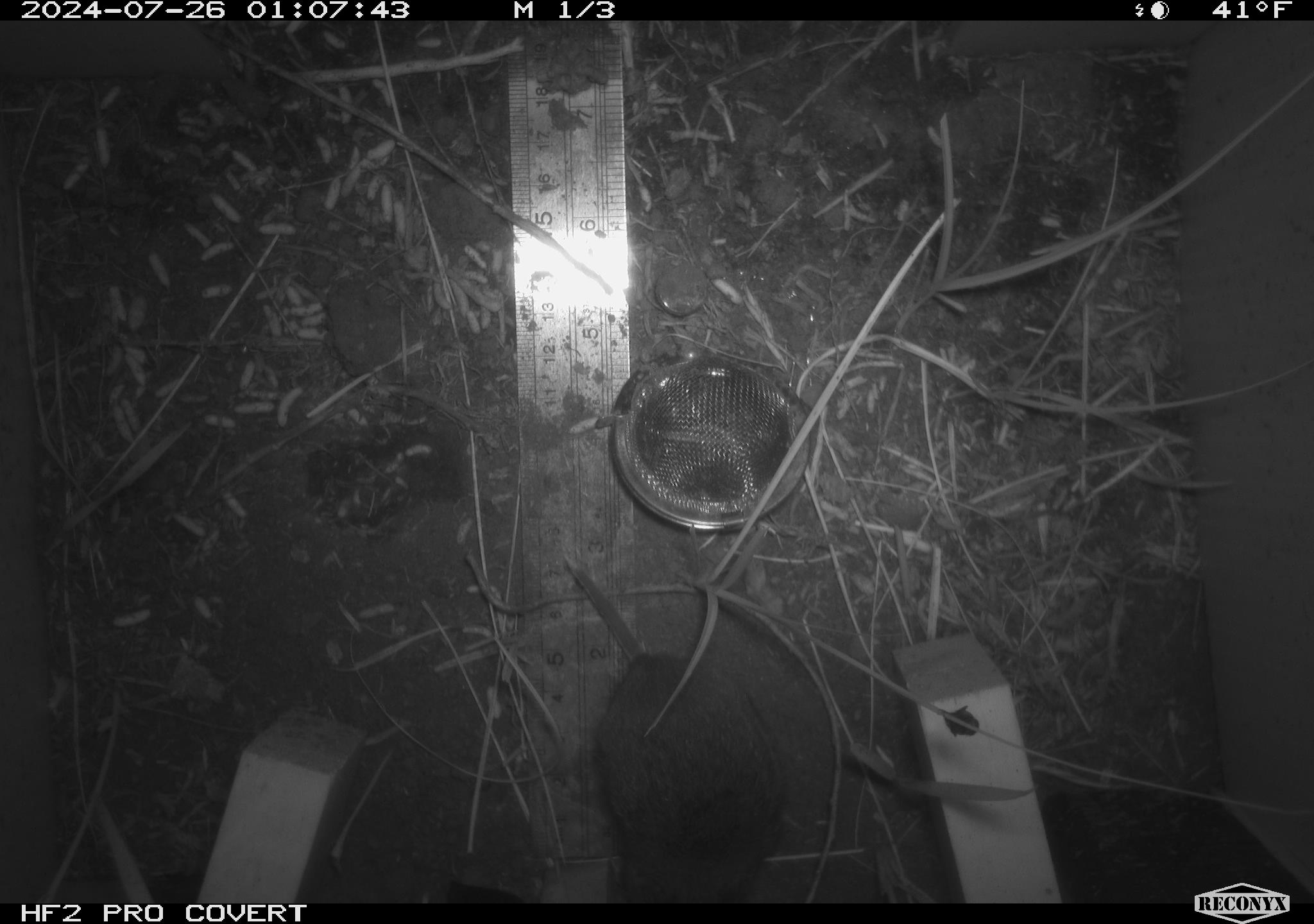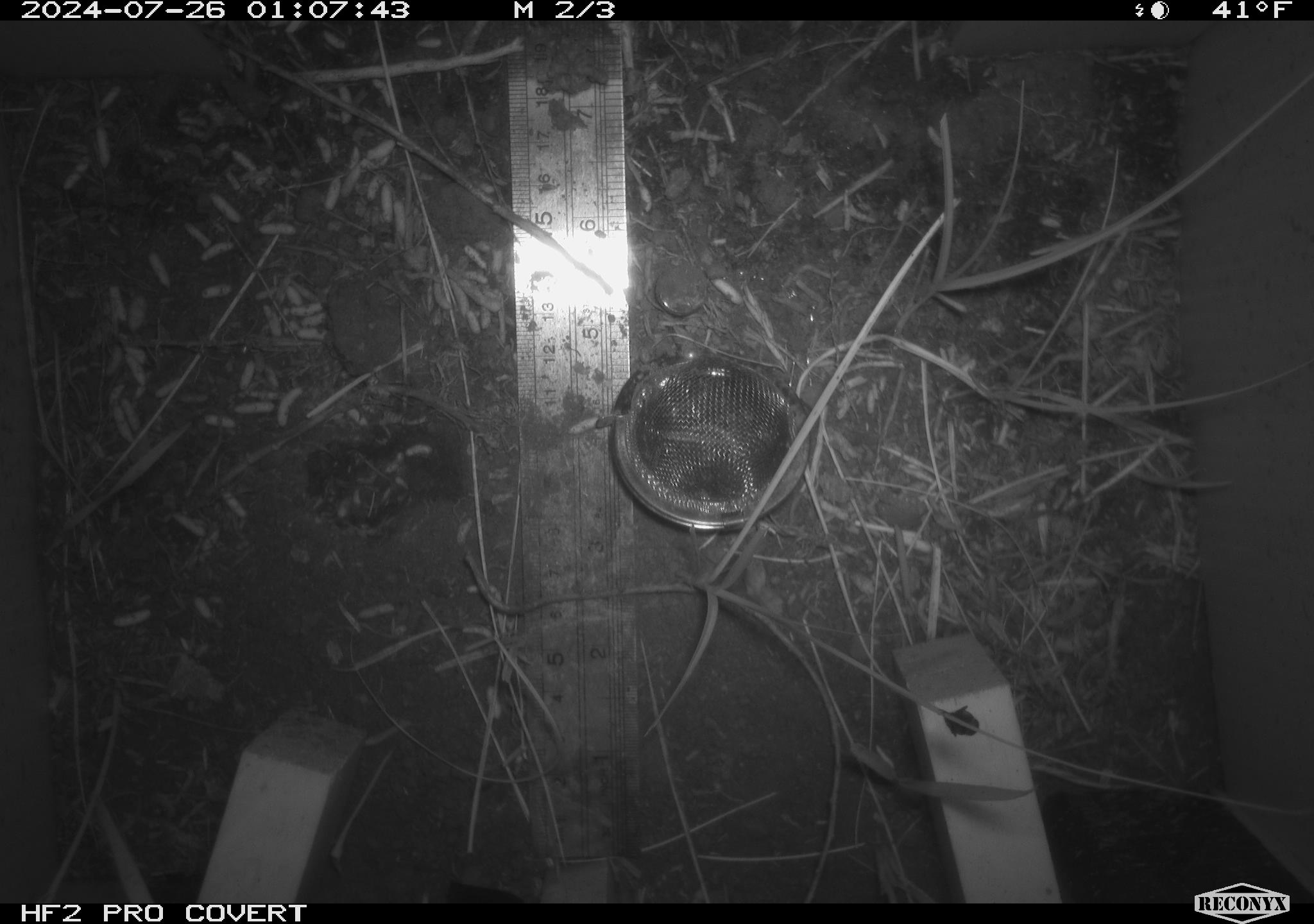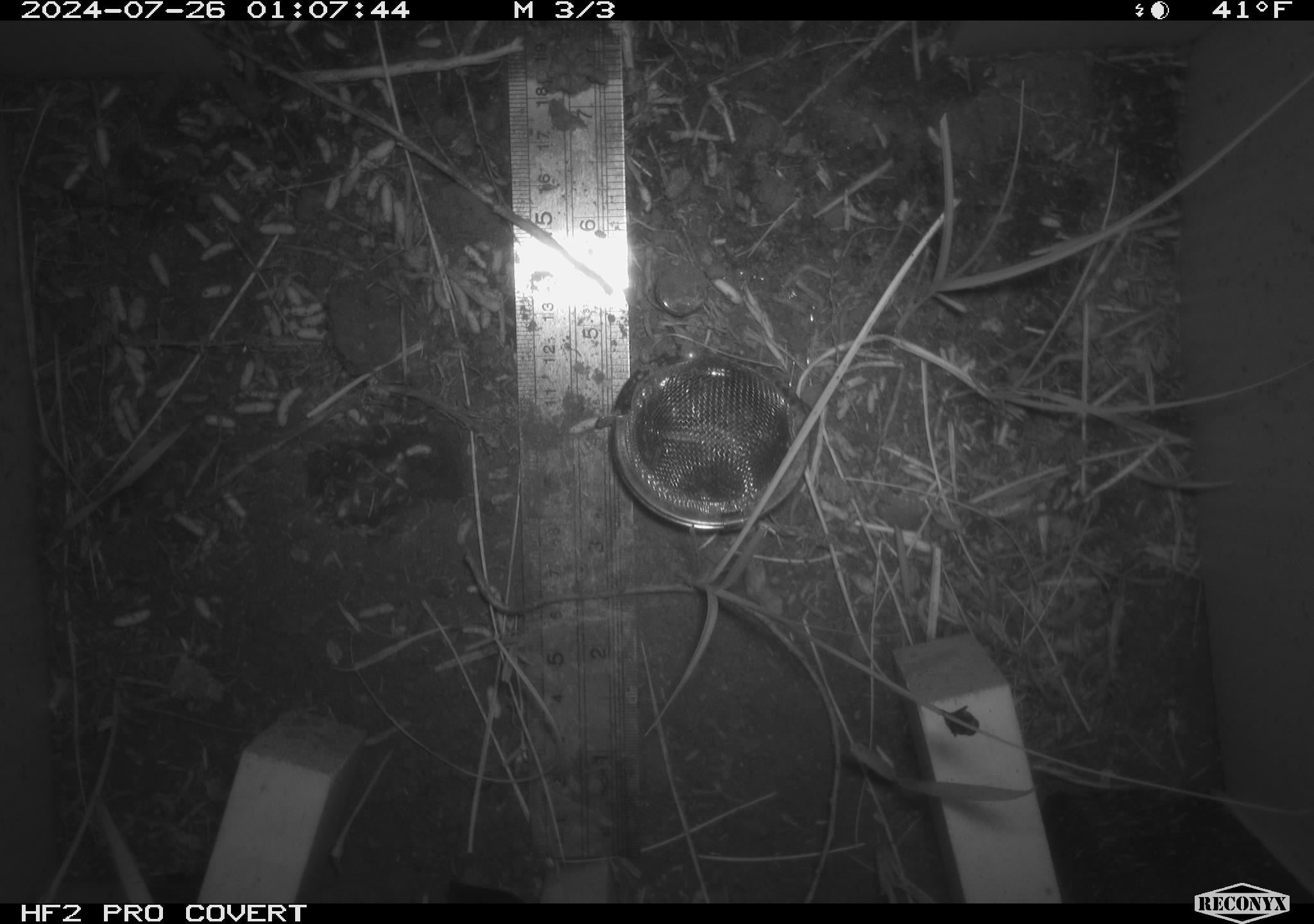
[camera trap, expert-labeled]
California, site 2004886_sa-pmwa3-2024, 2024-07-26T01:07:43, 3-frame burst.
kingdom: Animalia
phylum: Chordata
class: Mammalia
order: Rodentia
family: Cricetidae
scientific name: Arvicolinae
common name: voles, lemmings, and muskrats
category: arvicolinae subfamily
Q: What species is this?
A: Arvicolinae subfamily (voles, lemmings, and muskrats) (Arvicolinae).